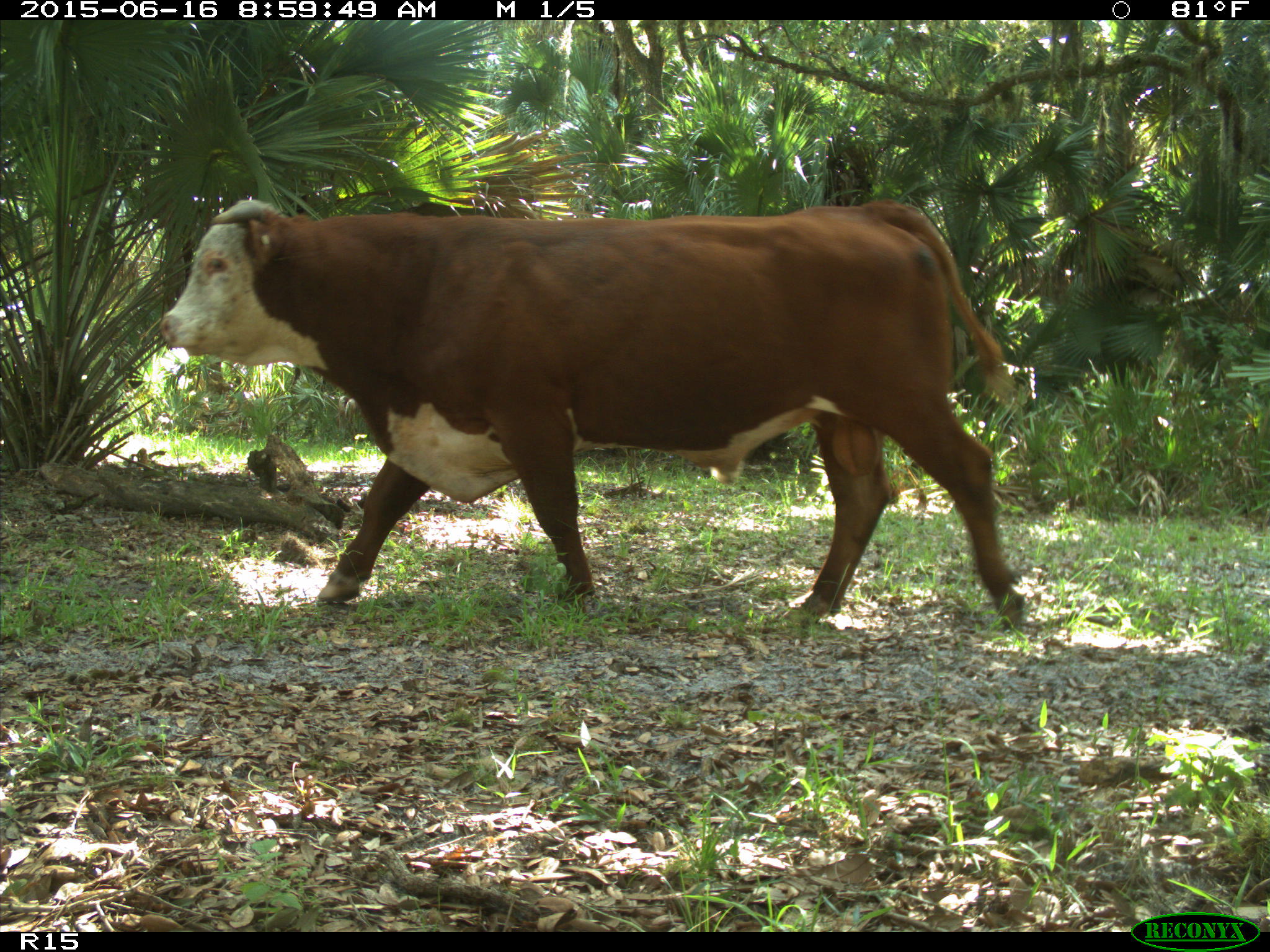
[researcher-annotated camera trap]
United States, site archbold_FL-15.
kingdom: Animalia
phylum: Chordata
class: Mammalia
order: Artiodactyla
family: Bovidae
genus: Bos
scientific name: Bos taurus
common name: domestic cow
Bos taurus (domestic cow).